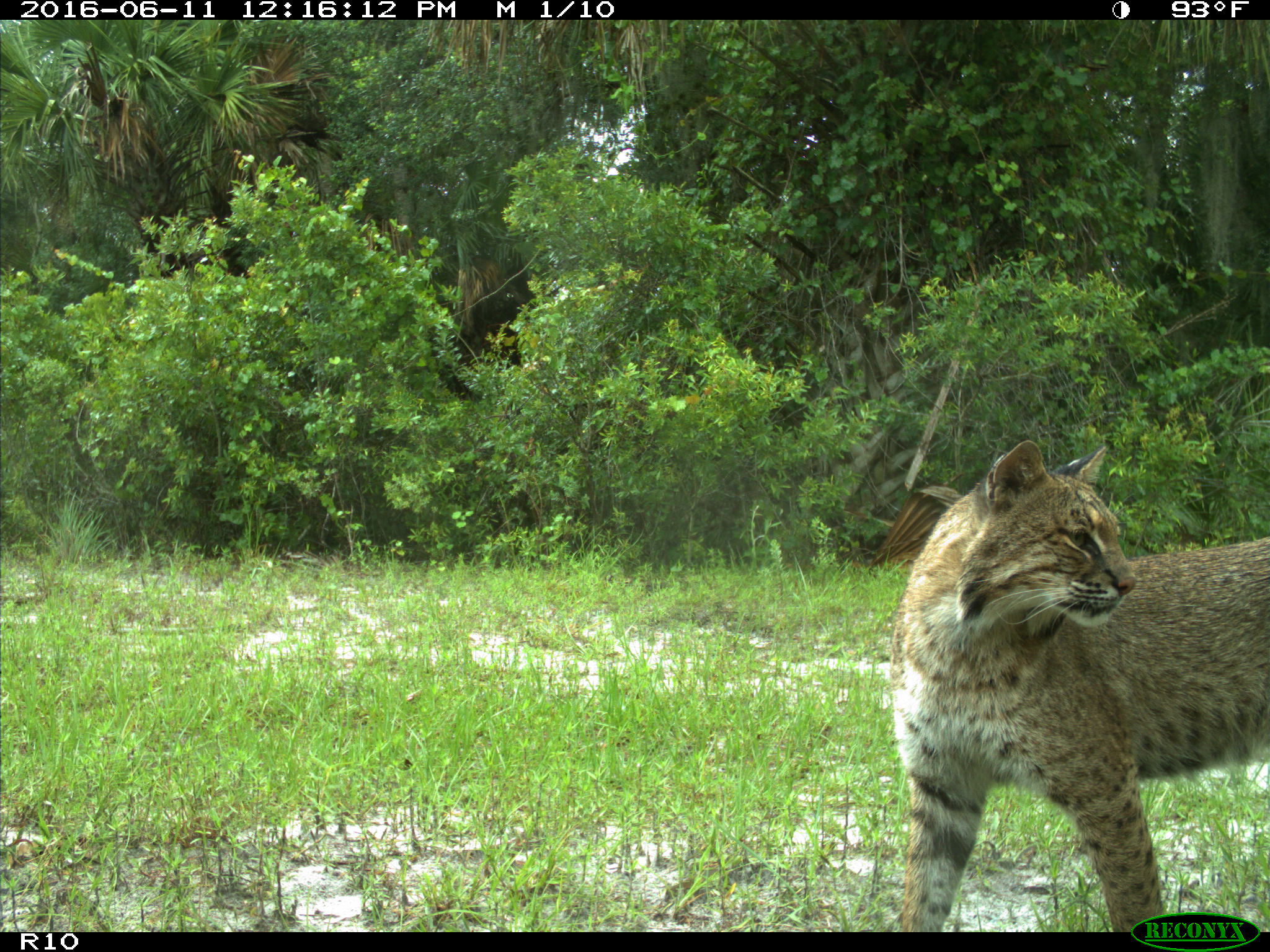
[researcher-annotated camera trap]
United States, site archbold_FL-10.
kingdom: Animalia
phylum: Chordata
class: Mammalia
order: Carnivora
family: Felidae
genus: Lynx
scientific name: Lynx rufus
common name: bobcat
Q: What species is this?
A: Lynx rufus (bobcat).